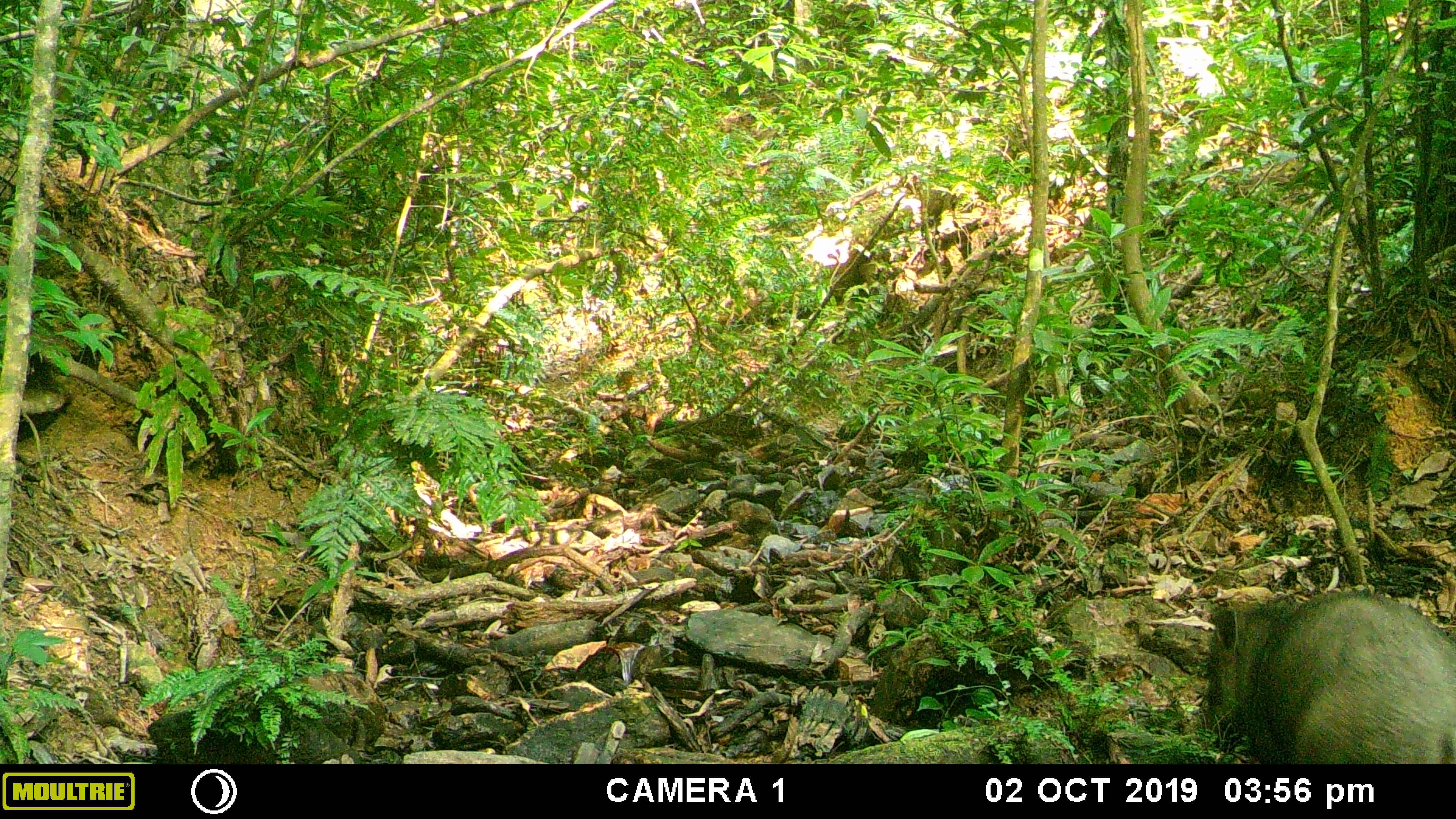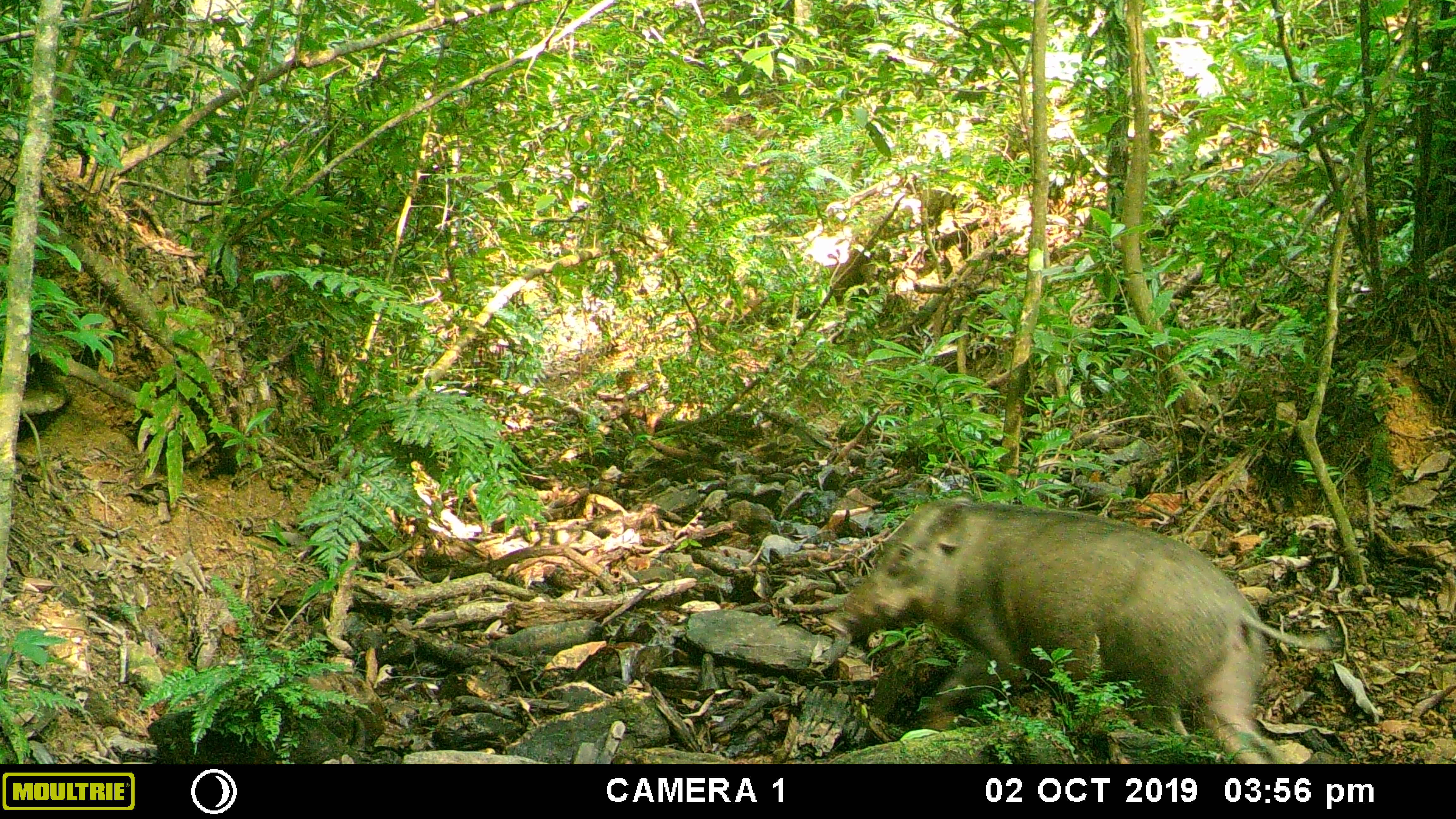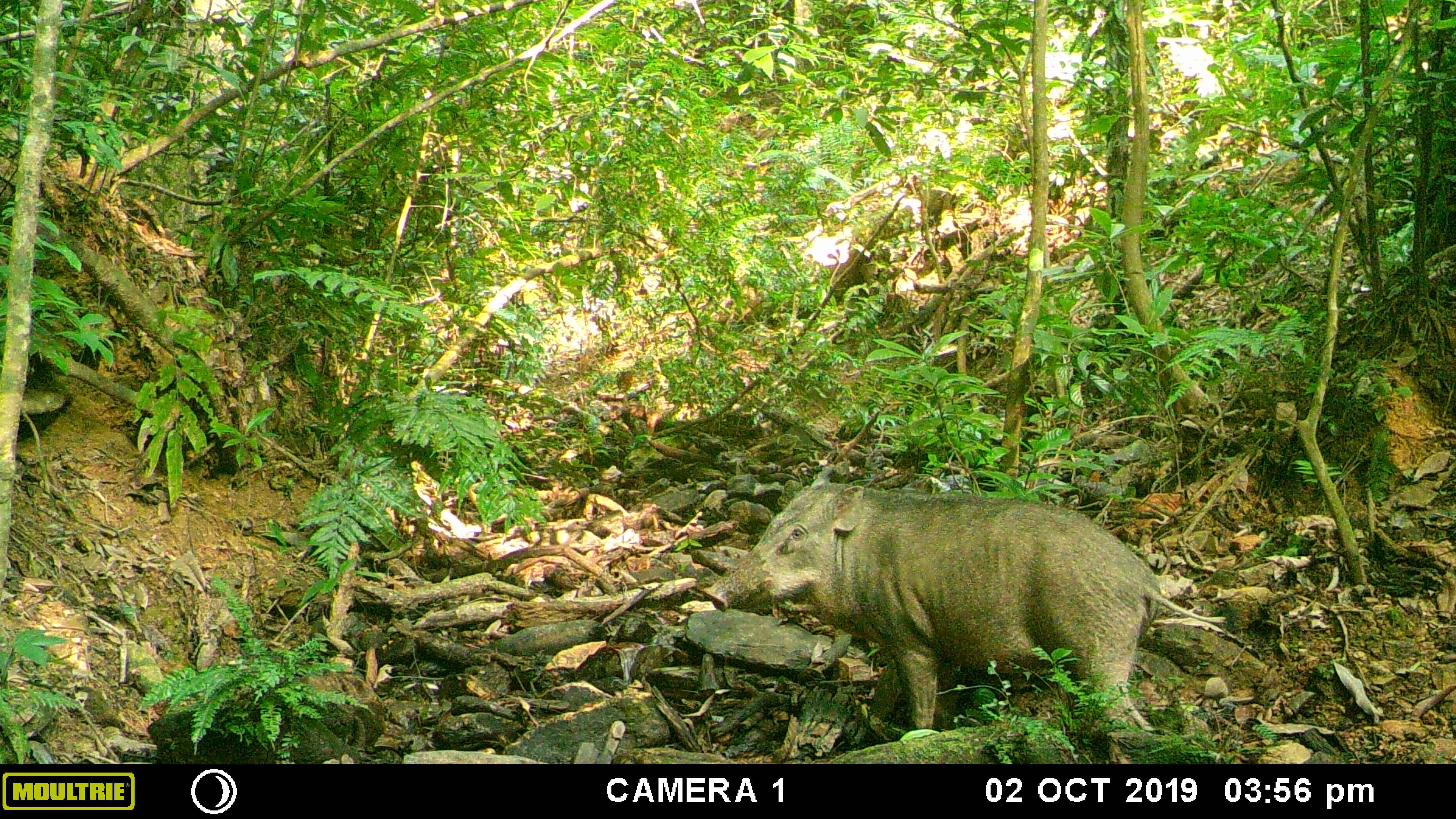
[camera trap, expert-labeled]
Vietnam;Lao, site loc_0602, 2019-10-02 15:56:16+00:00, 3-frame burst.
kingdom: Animalia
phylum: Chordata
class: Mammalia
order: Artiodactyla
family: Suidae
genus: Sus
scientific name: Sus scrofa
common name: eurasian wild pig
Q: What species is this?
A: Eurasian wild pig (Sus scrofa).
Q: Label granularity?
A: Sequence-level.